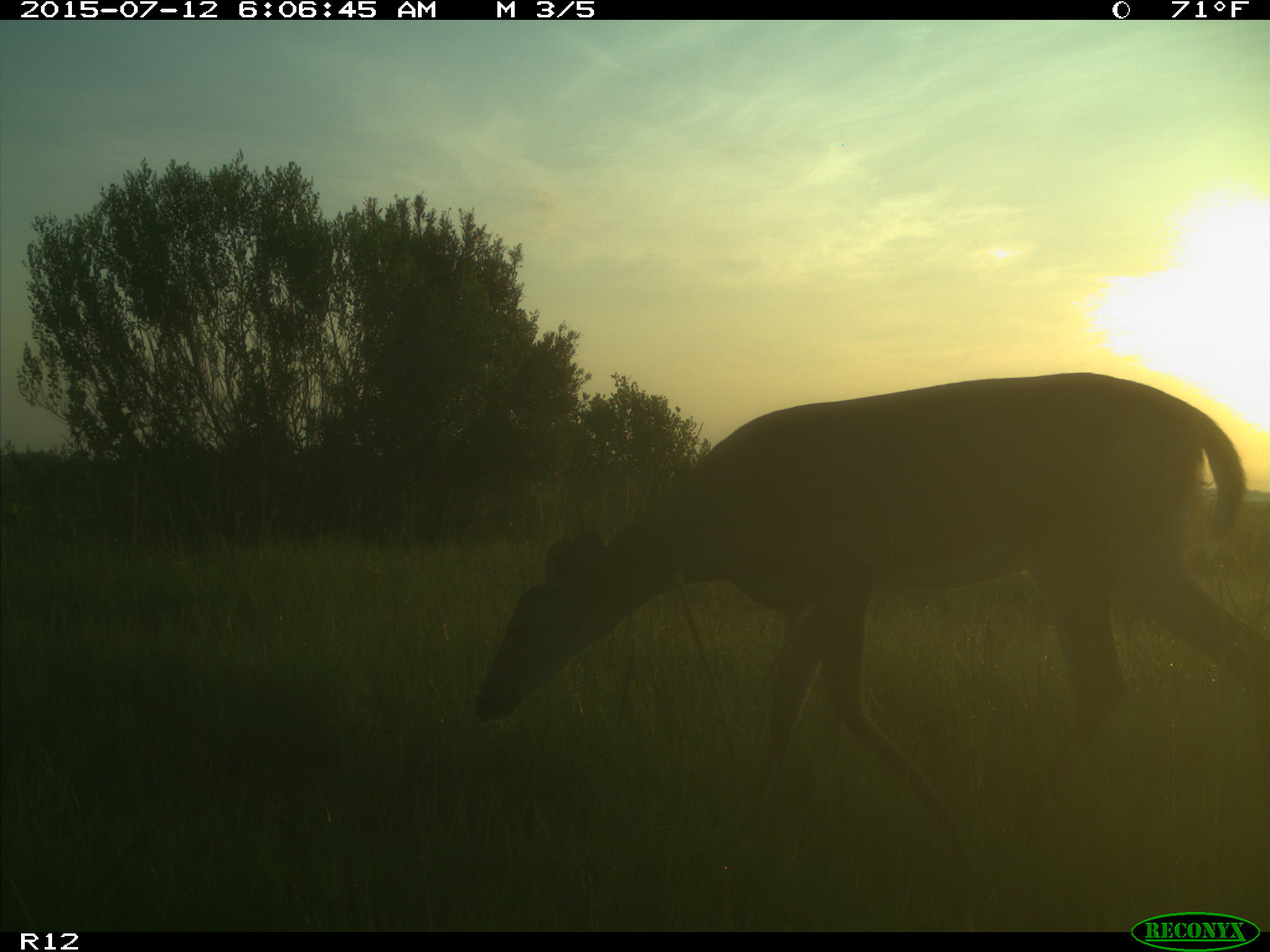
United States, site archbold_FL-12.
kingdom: Animalia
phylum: Chordata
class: Mammalia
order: Artiodactyla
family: Cervidae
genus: Odocoileus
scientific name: Odocoileus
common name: deer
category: unidentified deer